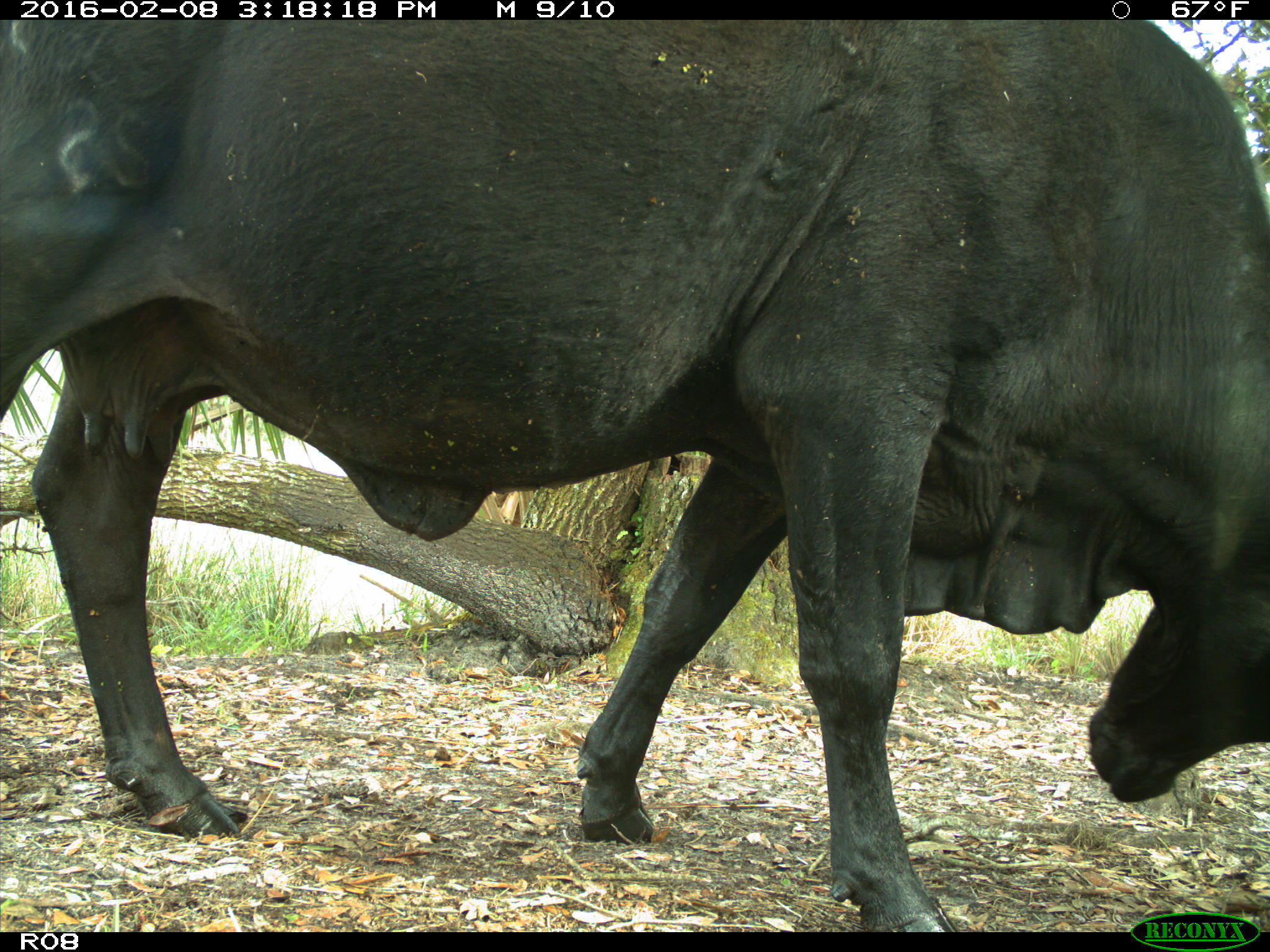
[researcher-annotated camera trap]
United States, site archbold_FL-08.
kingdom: Animalia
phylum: Chordata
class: Mammalia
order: Artiodactyla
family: Bovidae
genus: Bos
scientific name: Bos taurus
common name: domestic cow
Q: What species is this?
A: Bos taurus (domestic cow).